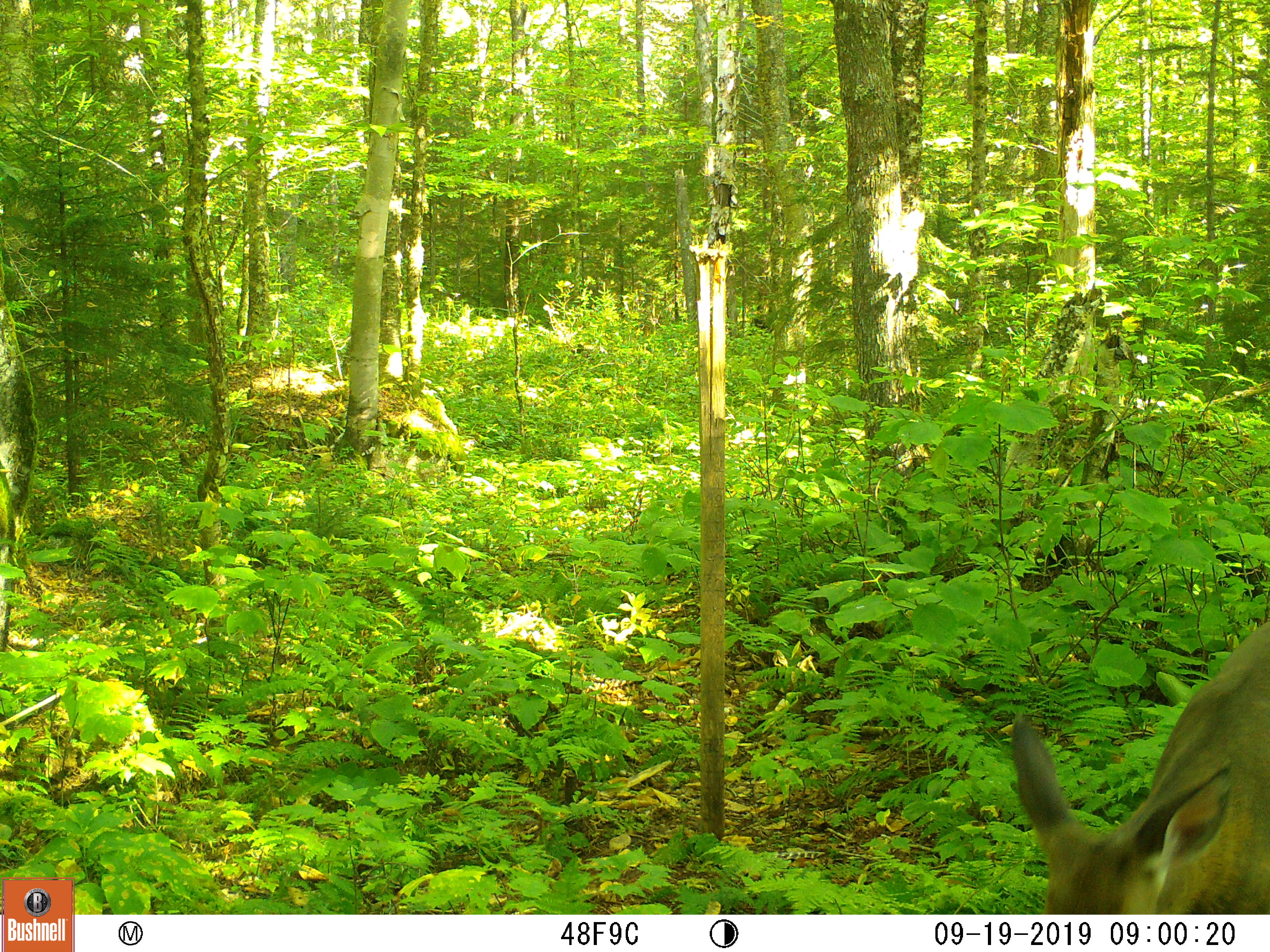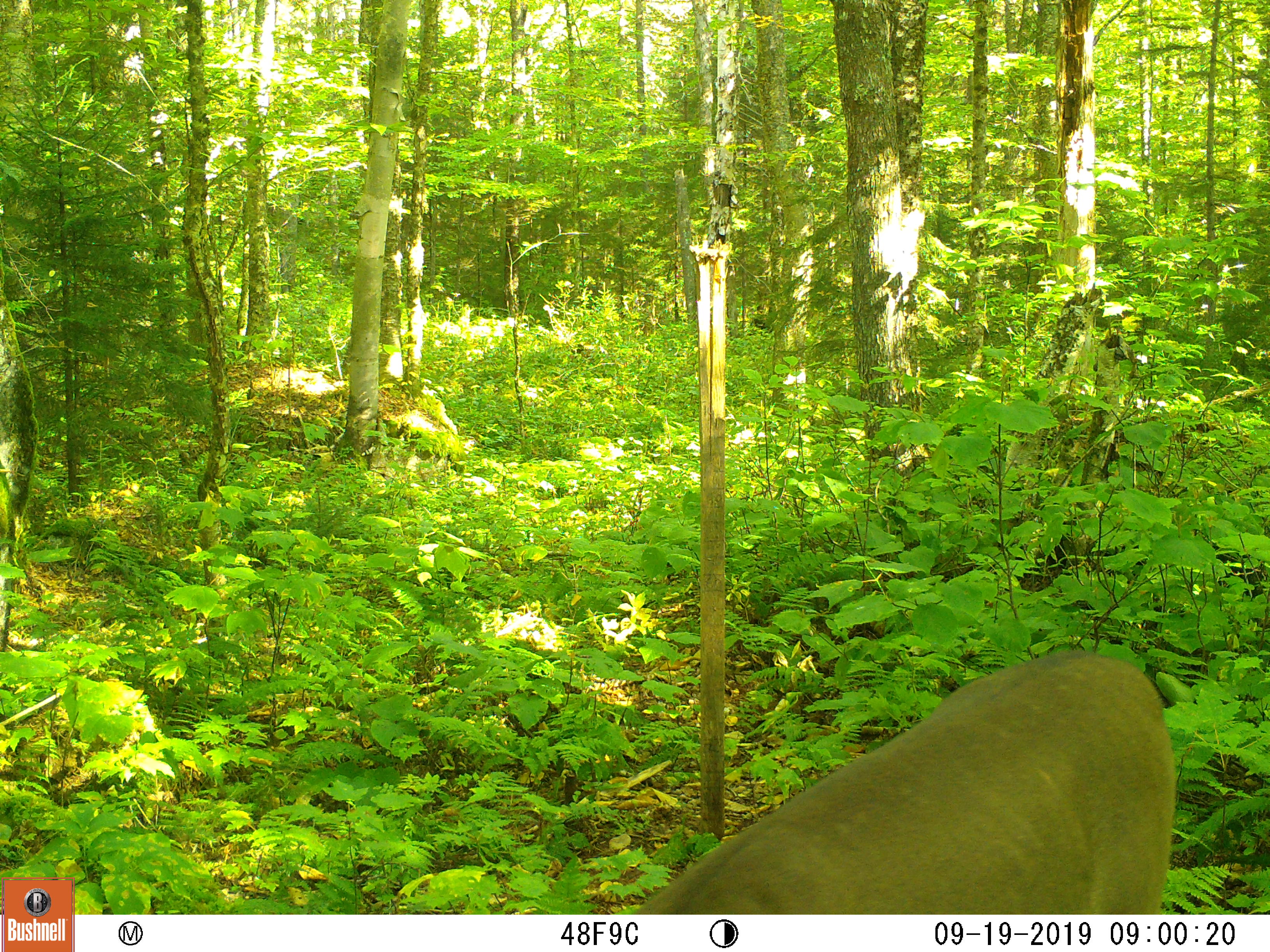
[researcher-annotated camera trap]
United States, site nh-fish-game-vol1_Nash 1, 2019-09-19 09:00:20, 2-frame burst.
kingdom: Animalia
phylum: Chordata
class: Mammalia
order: Artiodactyla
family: Cervidae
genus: Odocoileus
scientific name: Odocoileus virginianus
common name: white-tailed deer